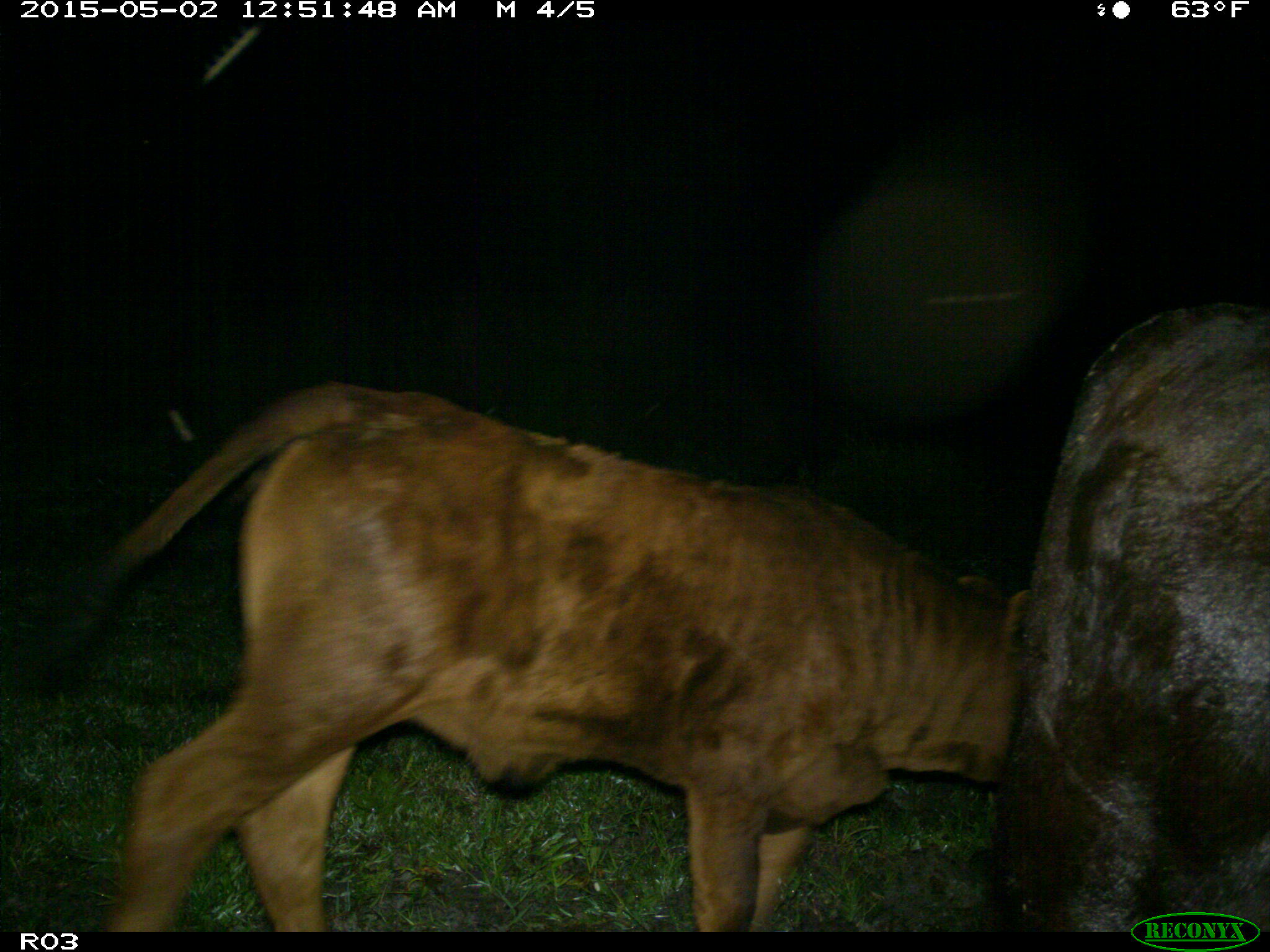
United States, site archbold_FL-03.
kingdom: Animalia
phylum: Chordata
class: Mammalia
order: Artiodactyla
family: Bovidae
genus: Bos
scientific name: Bos taurus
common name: domestic cow